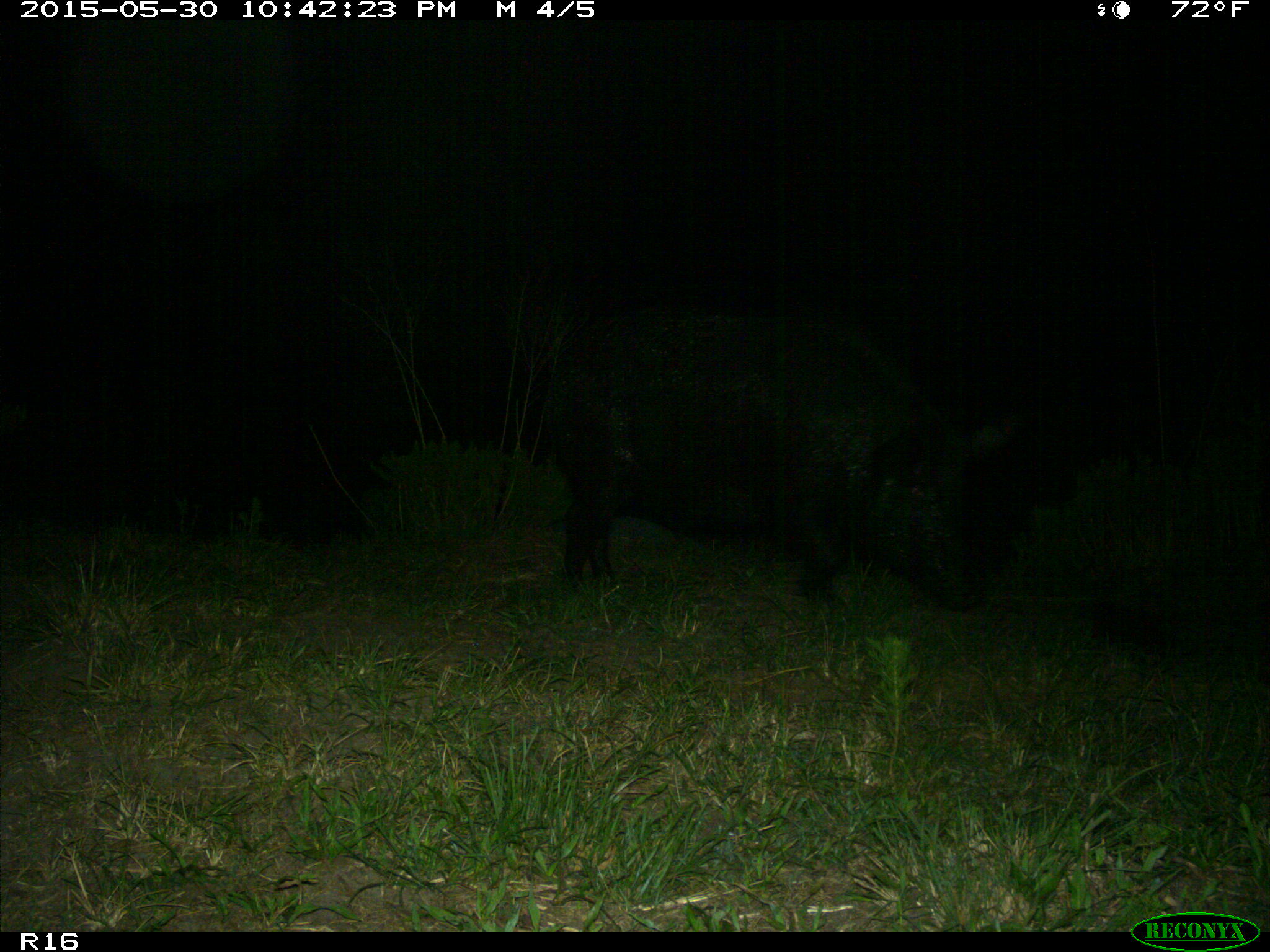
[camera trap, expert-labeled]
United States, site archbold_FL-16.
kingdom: Animalia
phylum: Chordata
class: Mammalia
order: Artiodactyla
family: Suidae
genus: Sus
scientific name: Sus scrofa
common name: wild boar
Sus scrofa (wild boar).